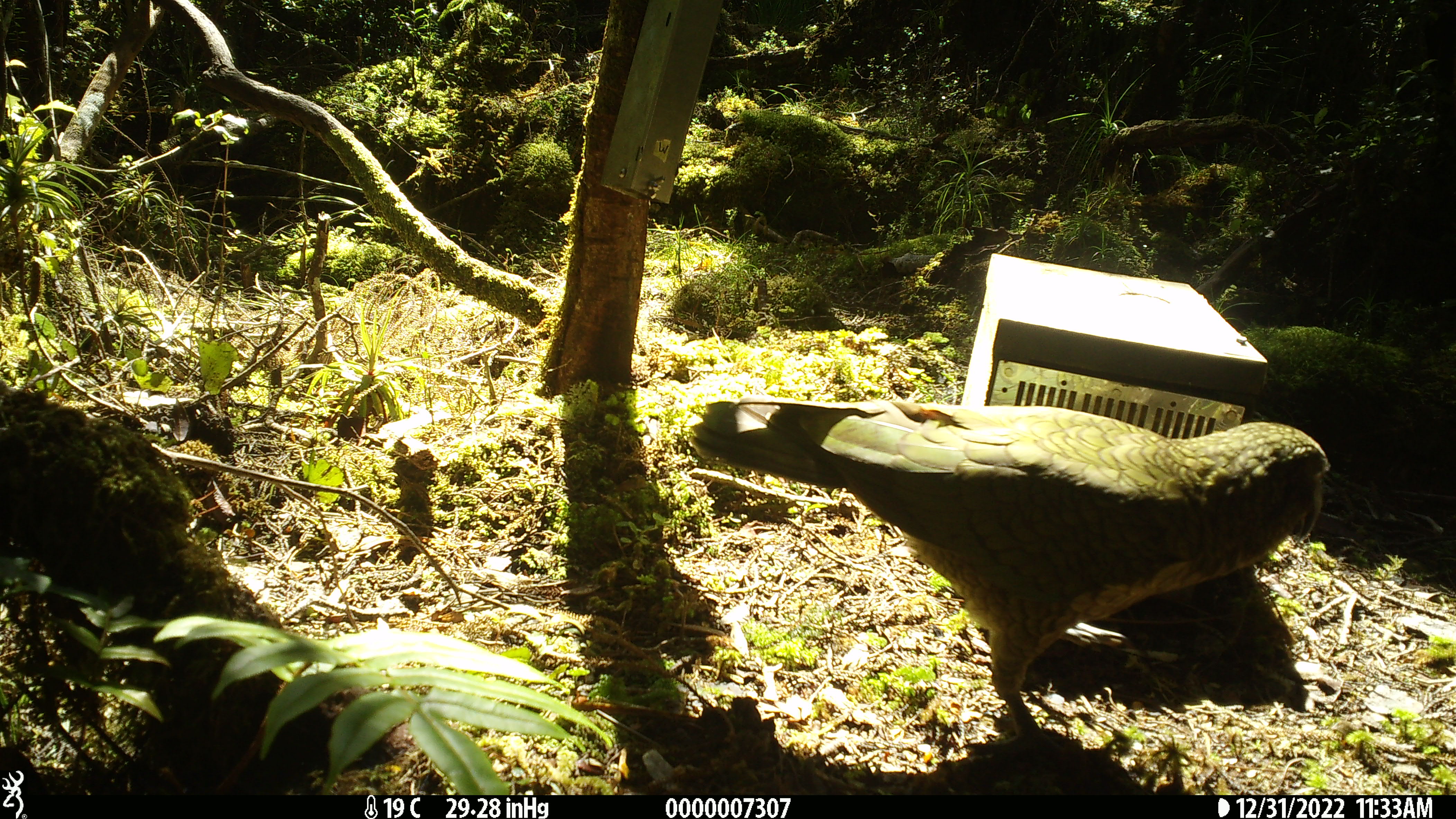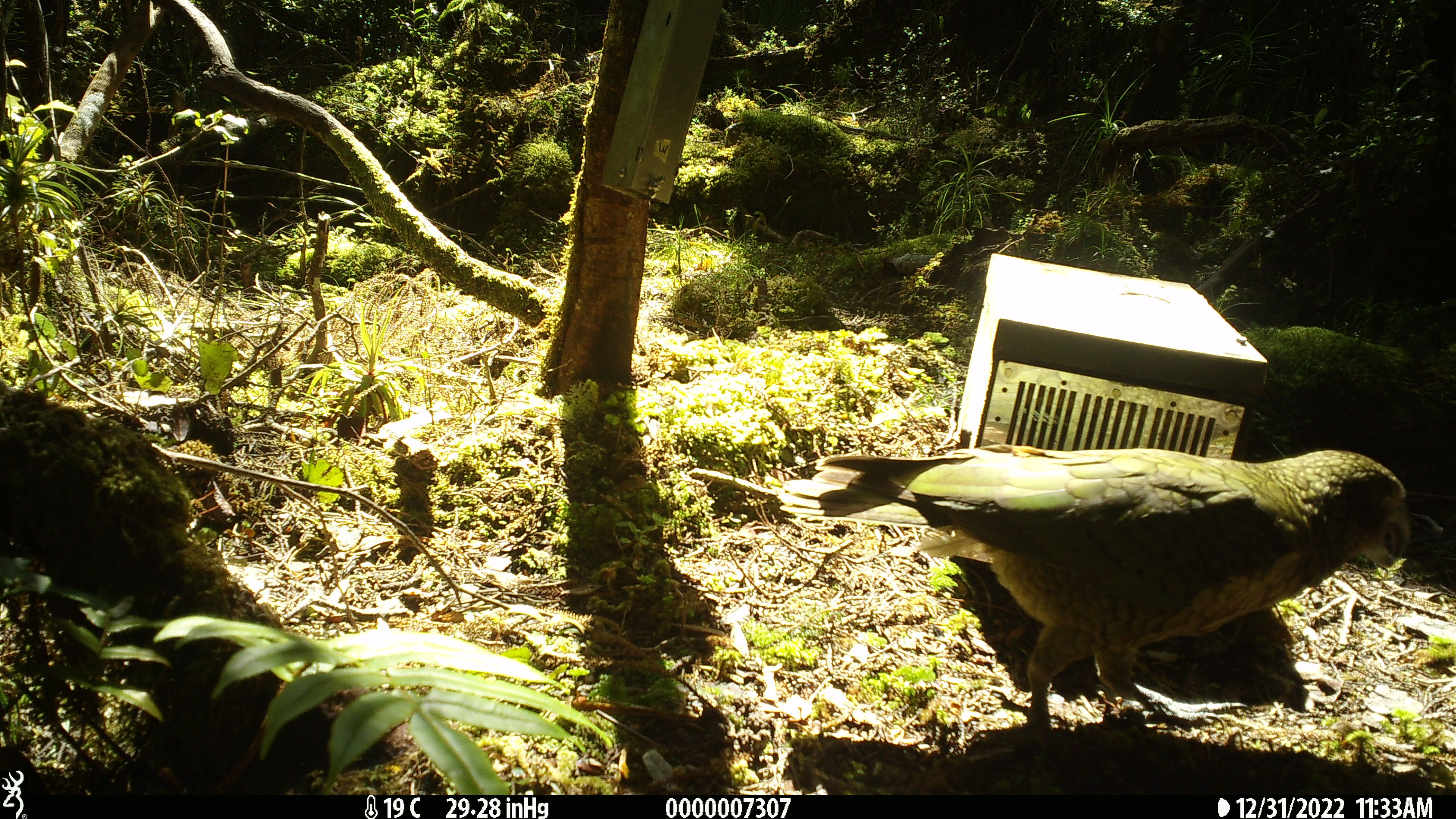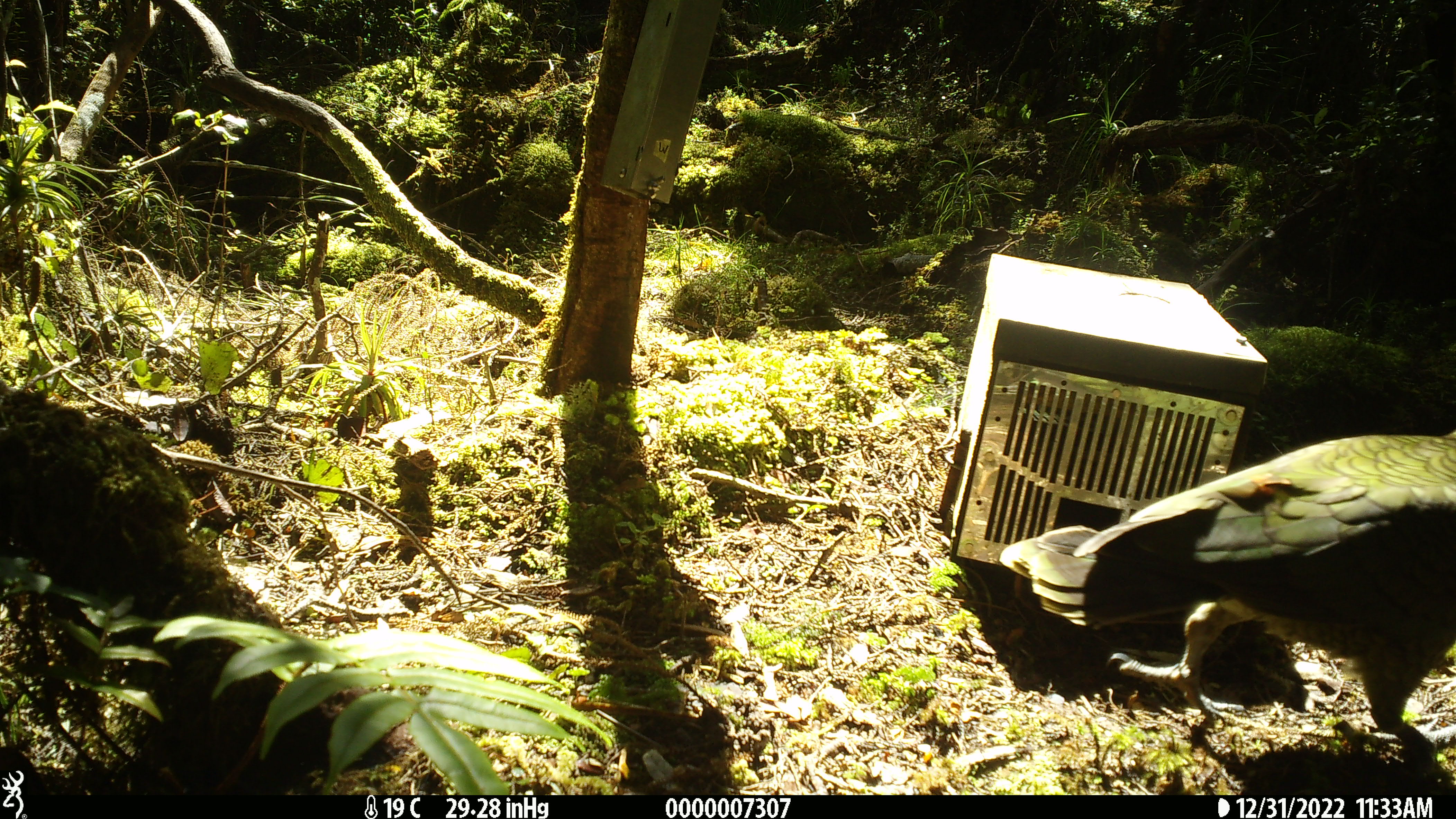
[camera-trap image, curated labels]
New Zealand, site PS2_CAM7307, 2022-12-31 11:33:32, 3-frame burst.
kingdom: Animalia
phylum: Chordata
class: Aves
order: Psittaciformes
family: Strigopidae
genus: Nestor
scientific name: Nestor notabilis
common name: kea